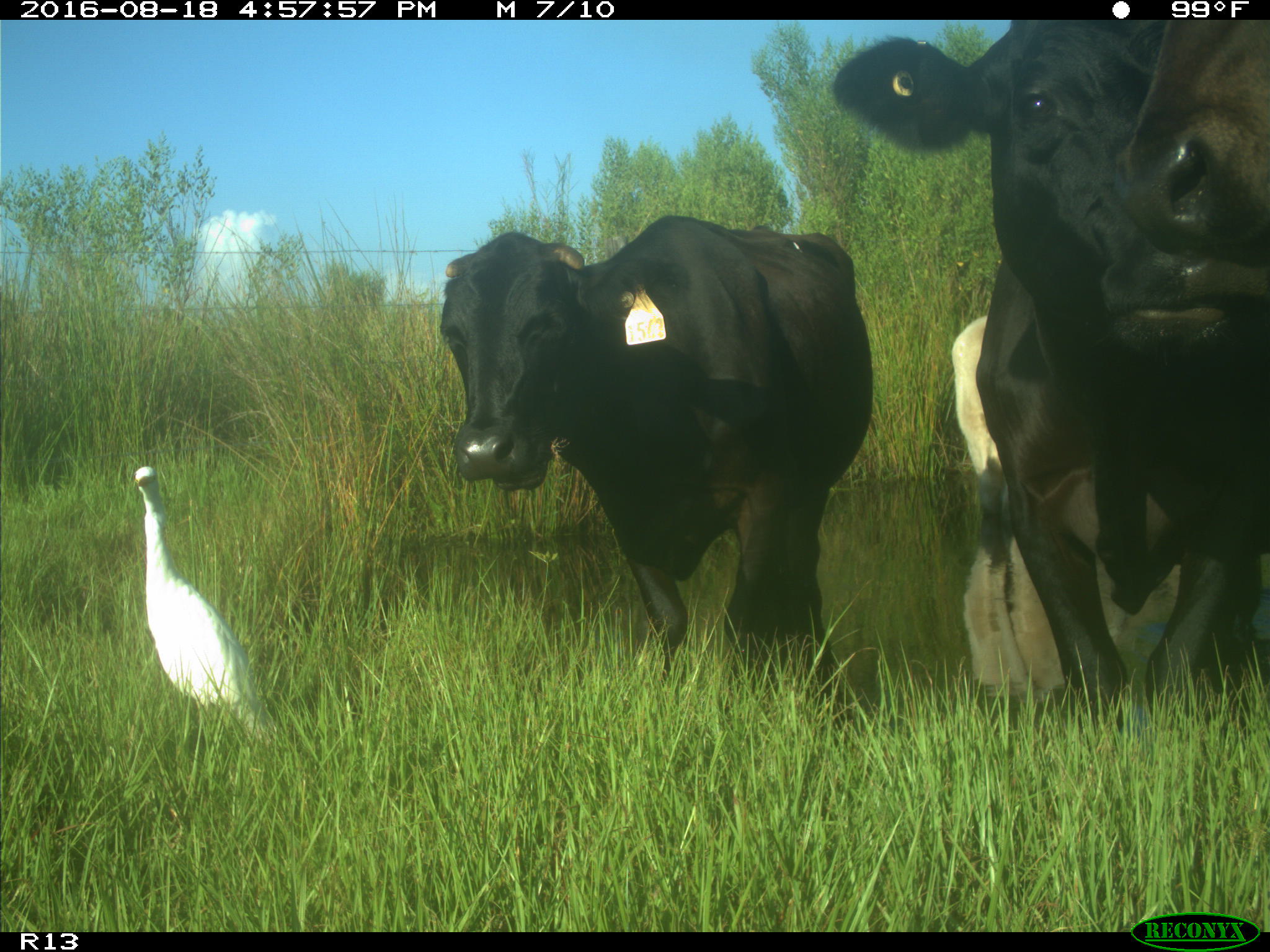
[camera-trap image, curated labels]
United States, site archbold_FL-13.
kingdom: Animalia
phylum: Chordata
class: Mammalia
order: Artiodactyla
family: Bovidae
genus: Bos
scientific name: Bos taurus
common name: domestic cow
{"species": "Bos taurus (domestic cow)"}